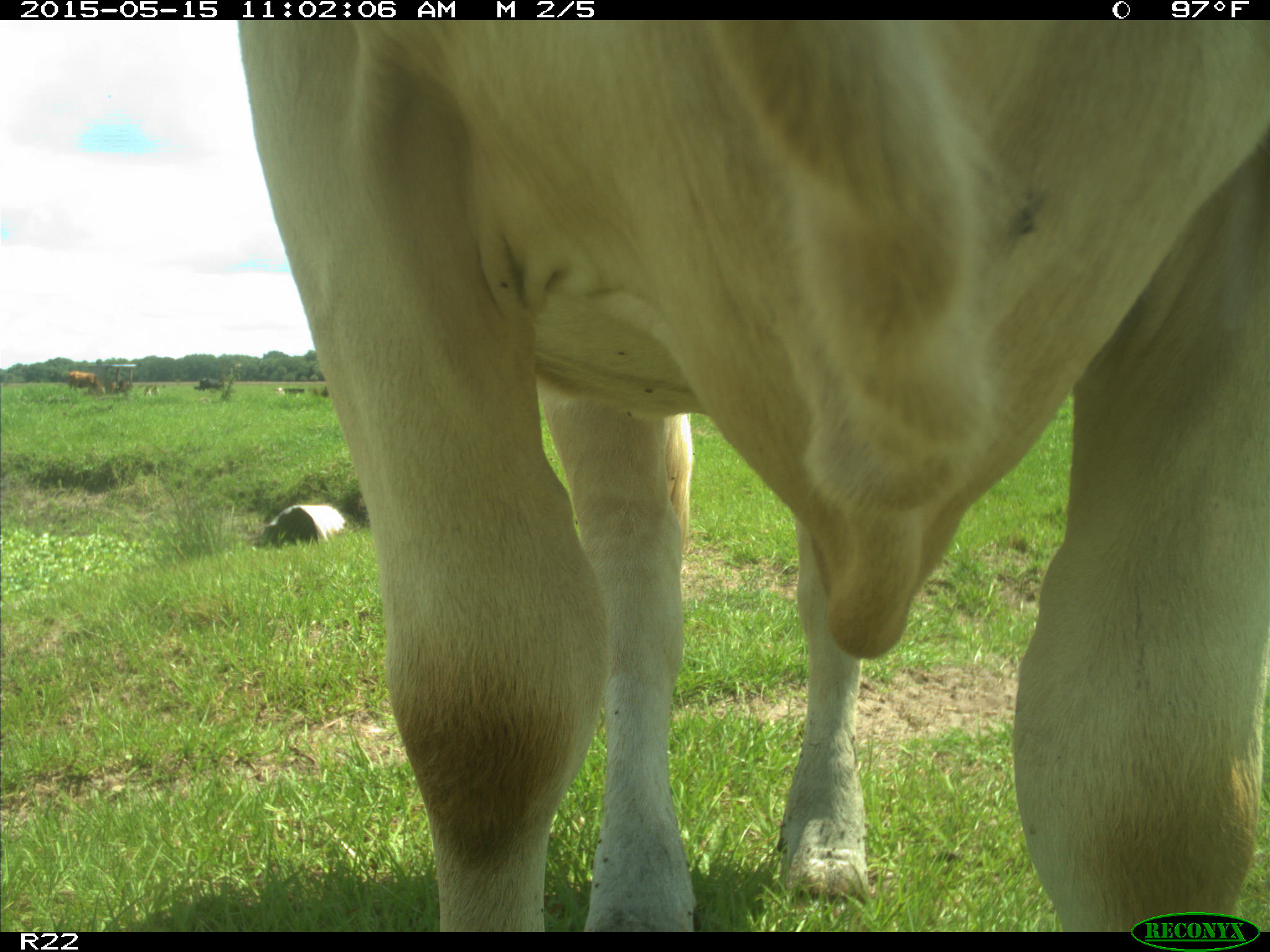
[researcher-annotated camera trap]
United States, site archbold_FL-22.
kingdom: Animalia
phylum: Chordata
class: Mammalia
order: Artiodactyla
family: Bovidae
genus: Bos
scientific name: Bos taurus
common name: domestic cow